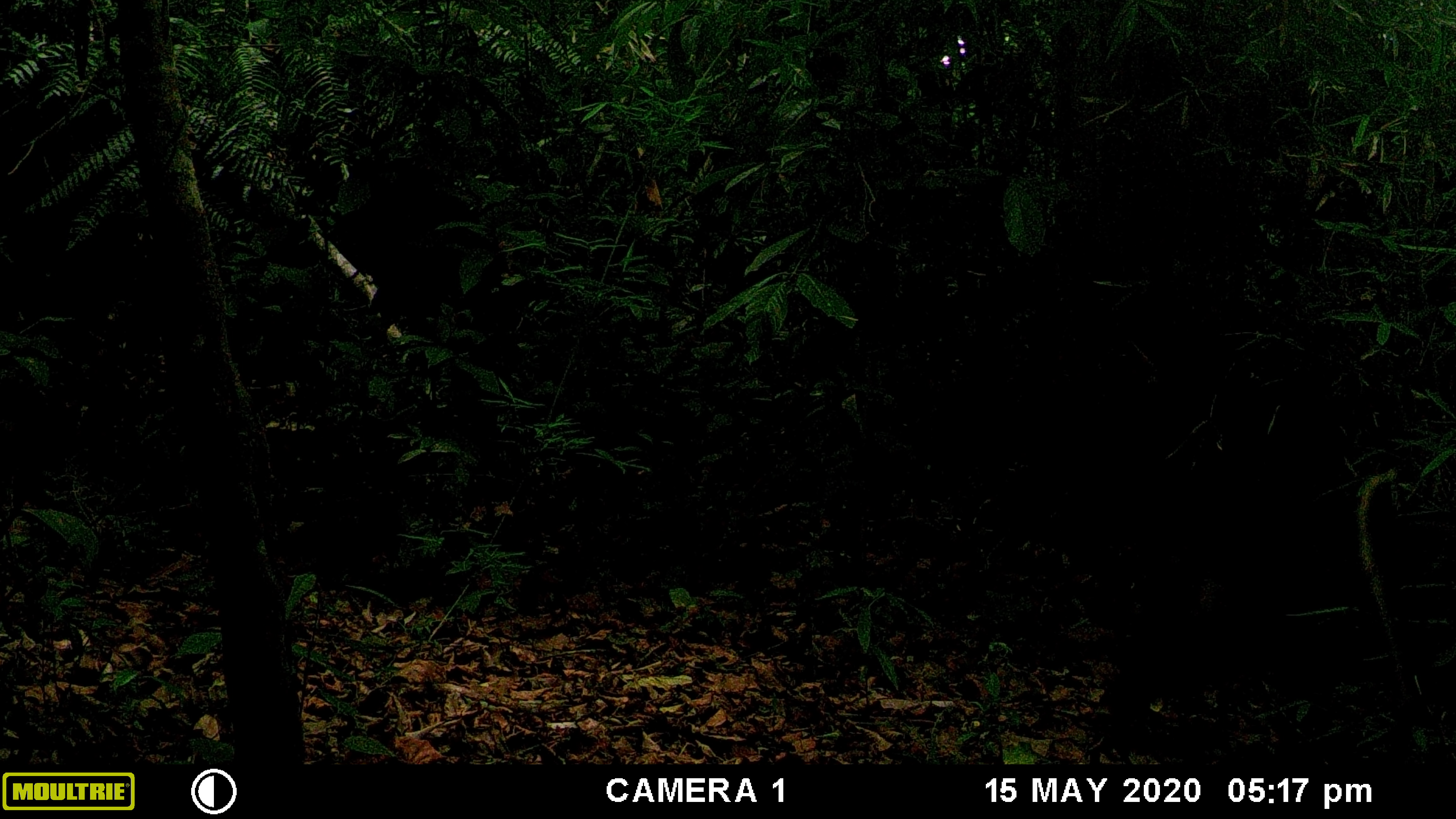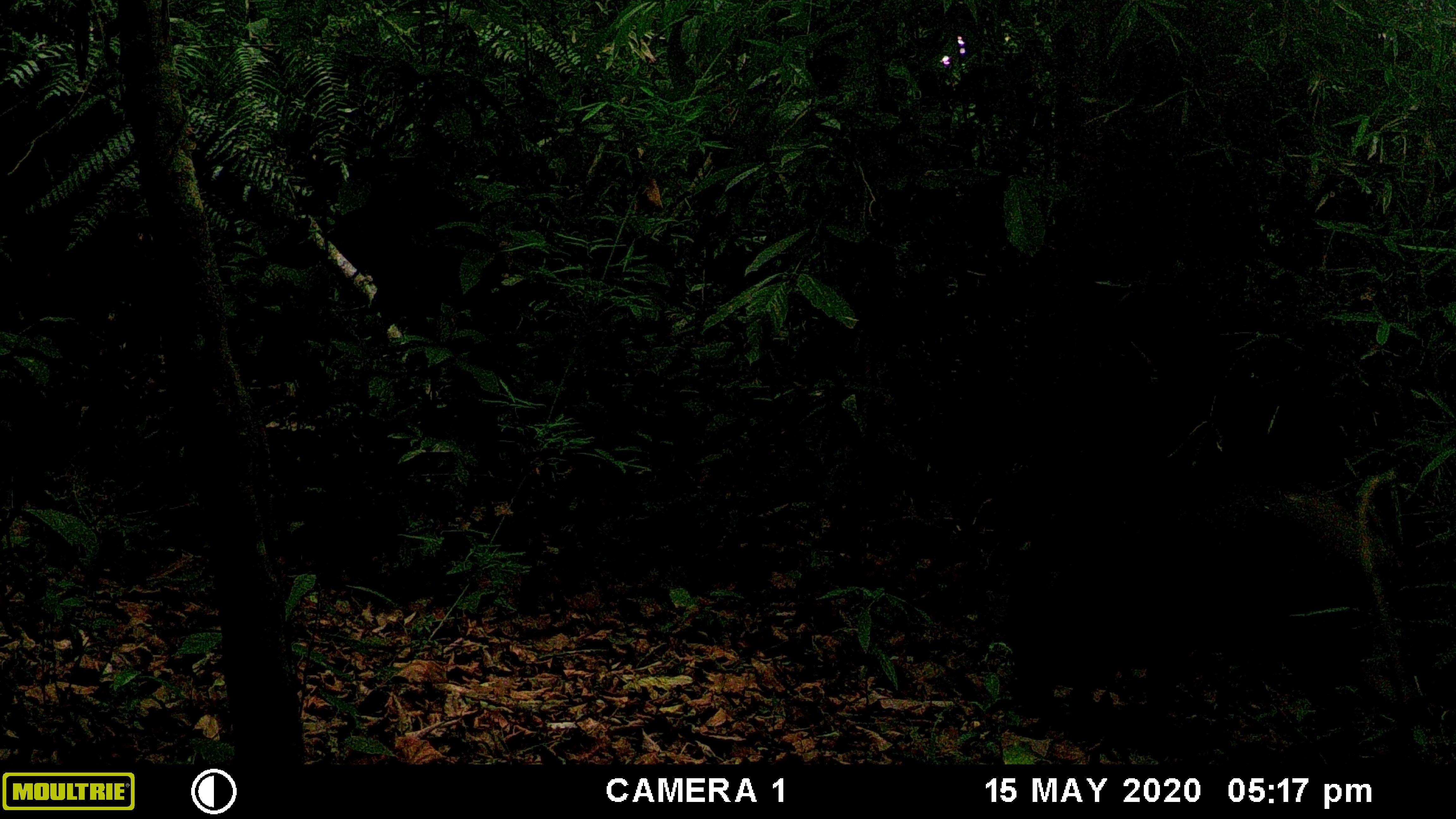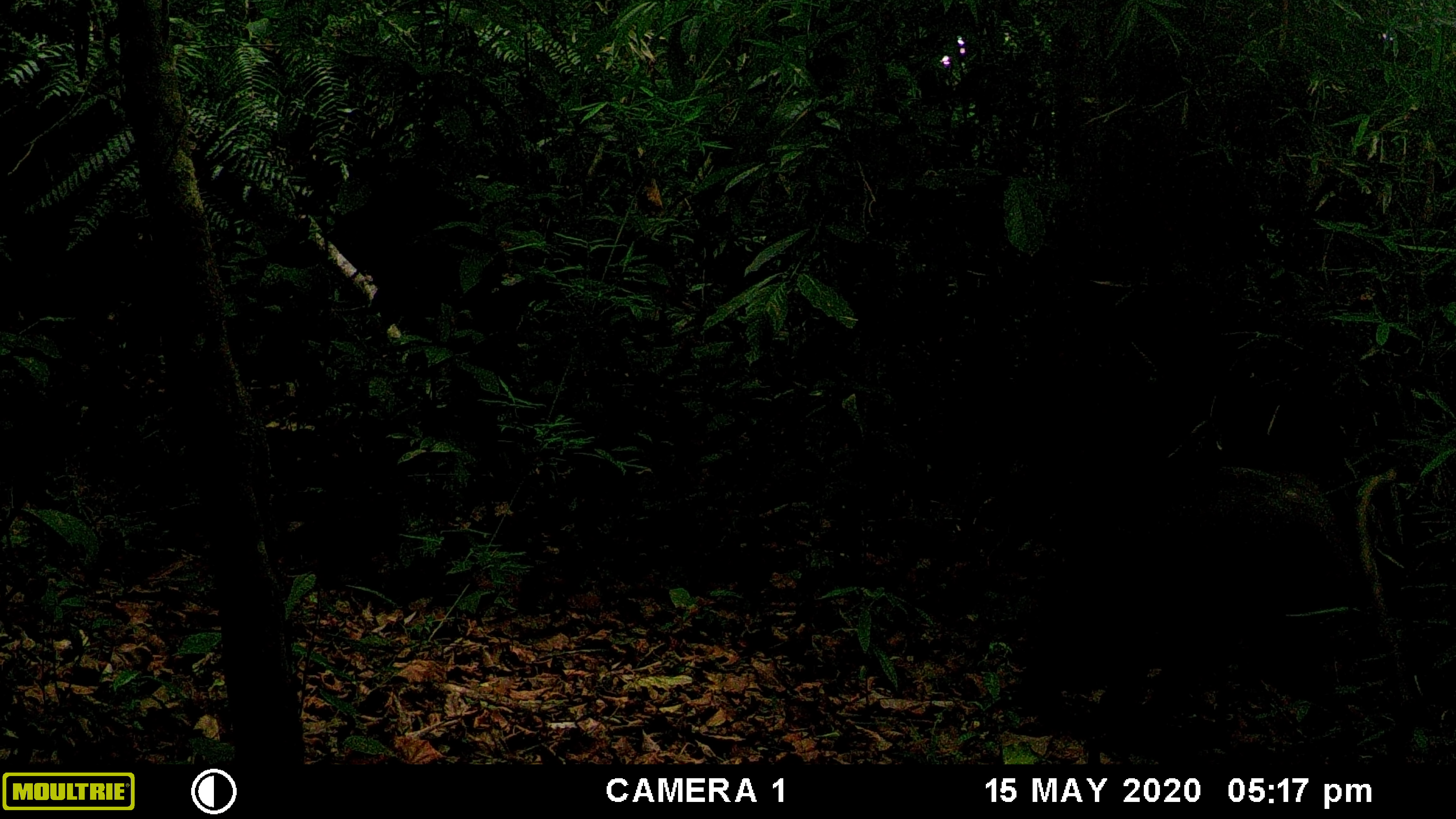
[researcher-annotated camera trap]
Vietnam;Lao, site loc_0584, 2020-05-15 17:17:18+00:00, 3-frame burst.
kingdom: Animalia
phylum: Chordata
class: Mammalia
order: Artiodactyla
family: Suidae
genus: Sus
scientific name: Sus scrofa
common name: eurasian wild pig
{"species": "eurasian wild pig (Sus scrofa)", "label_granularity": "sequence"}